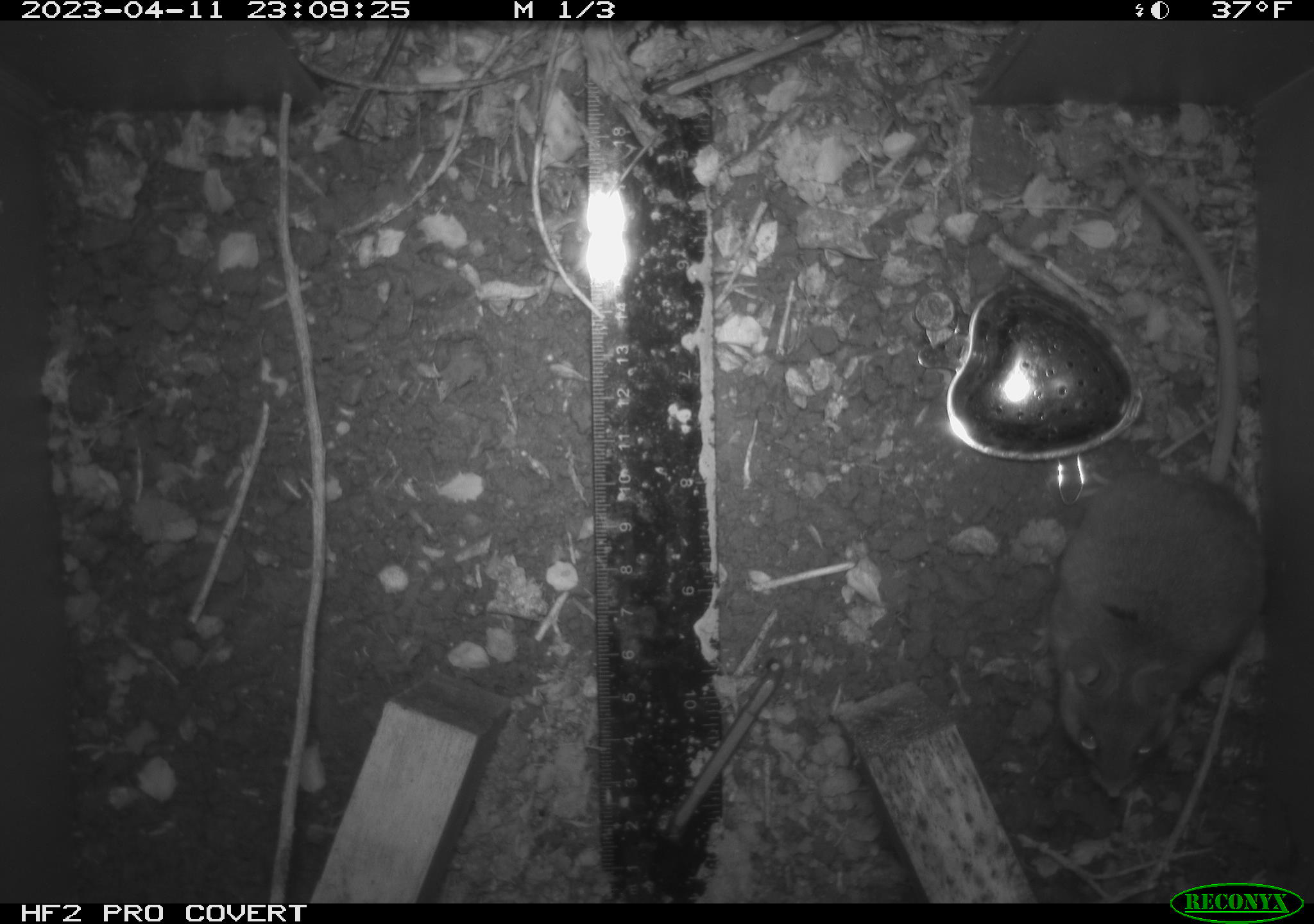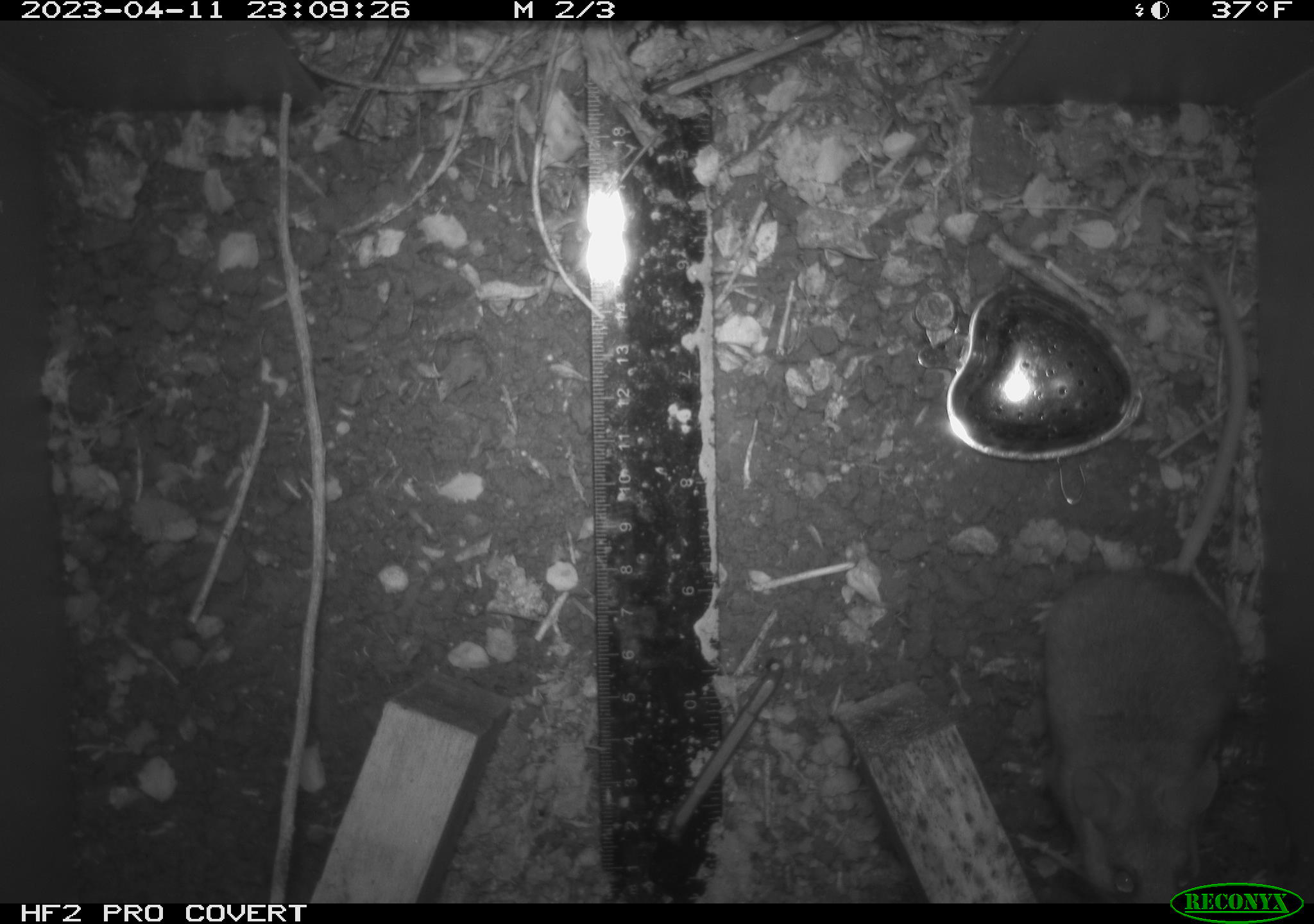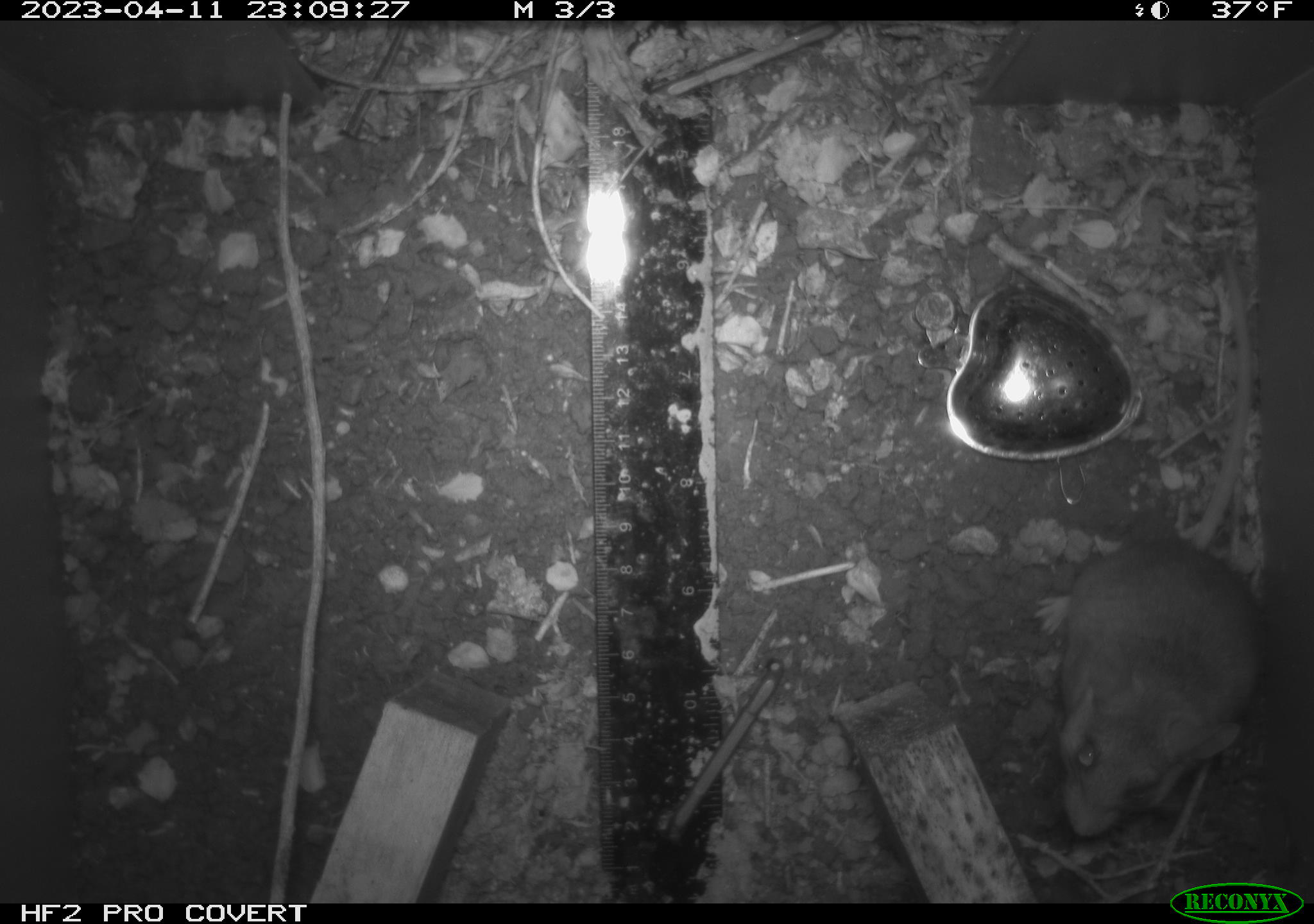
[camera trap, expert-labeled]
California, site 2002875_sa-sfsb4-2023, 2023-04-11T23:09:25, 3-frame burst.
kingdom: Animalia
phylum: Chordata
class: Mammalia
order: Rodentia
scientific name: Rodentia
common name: mouse species